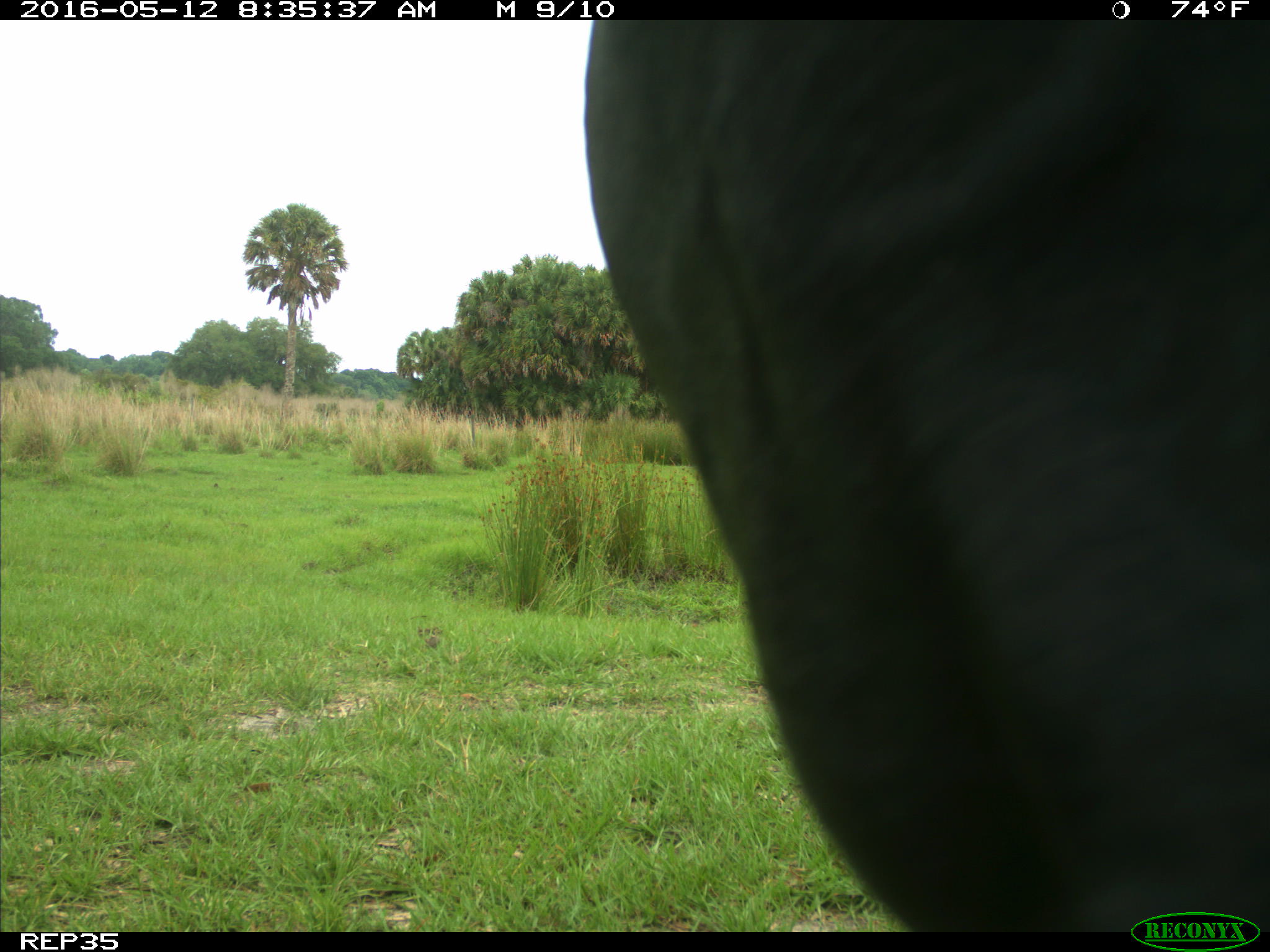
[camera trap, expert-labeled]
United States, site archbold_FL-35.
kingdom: Animalia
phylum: Chordata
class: Mammalia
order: Artiodactyla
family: Bovidae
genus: Bos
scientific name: Bos taurus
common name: domestic cow